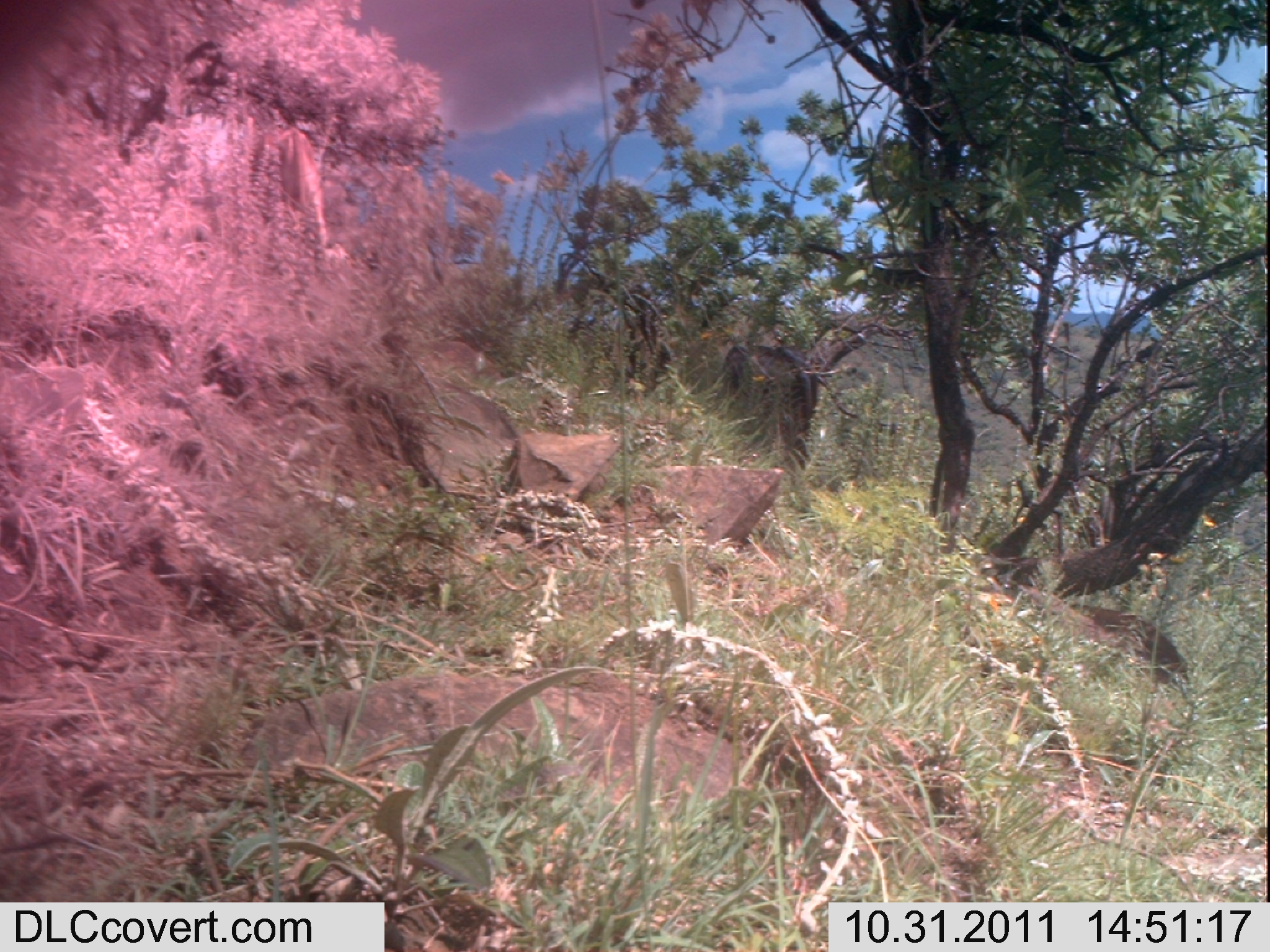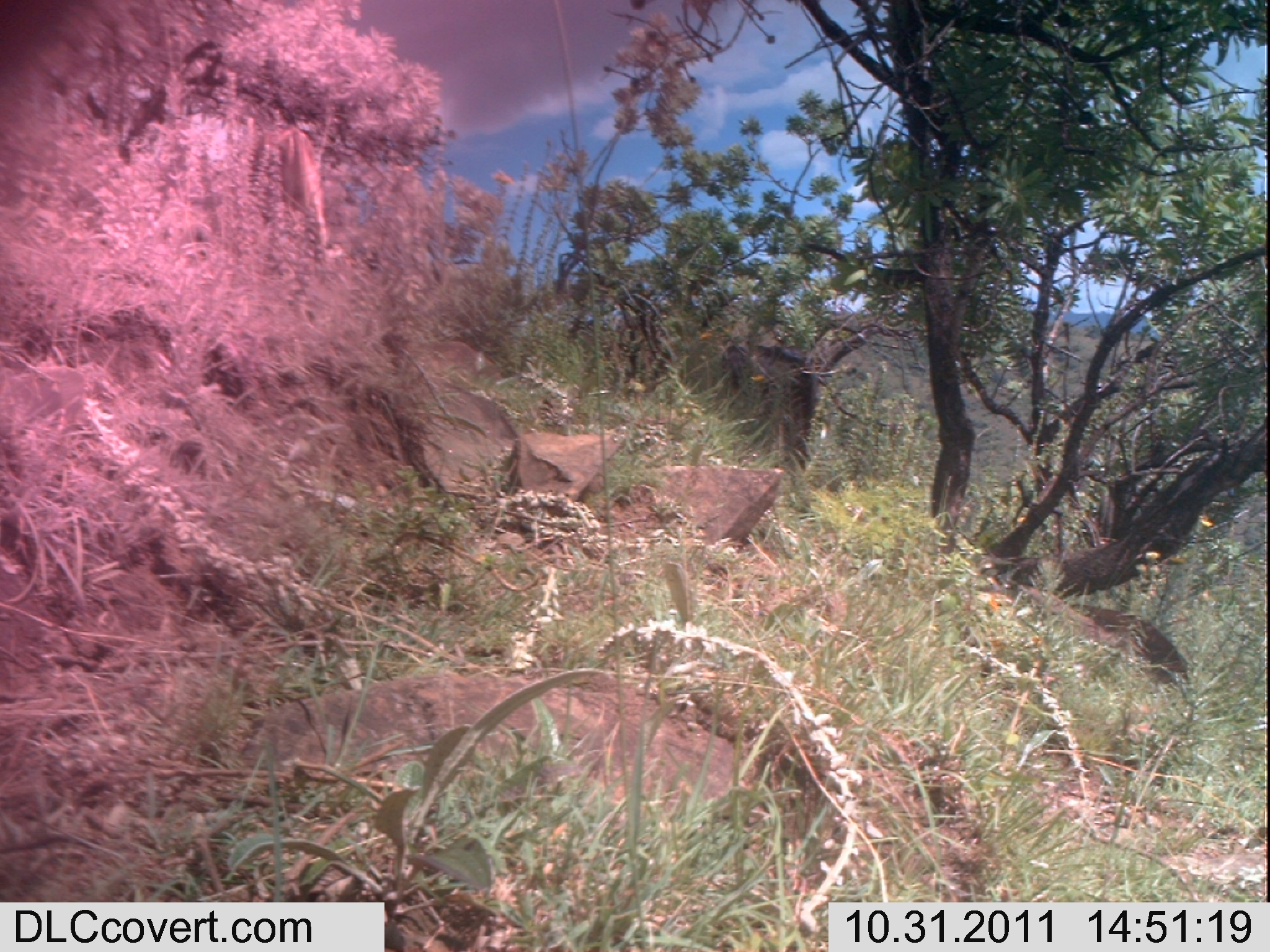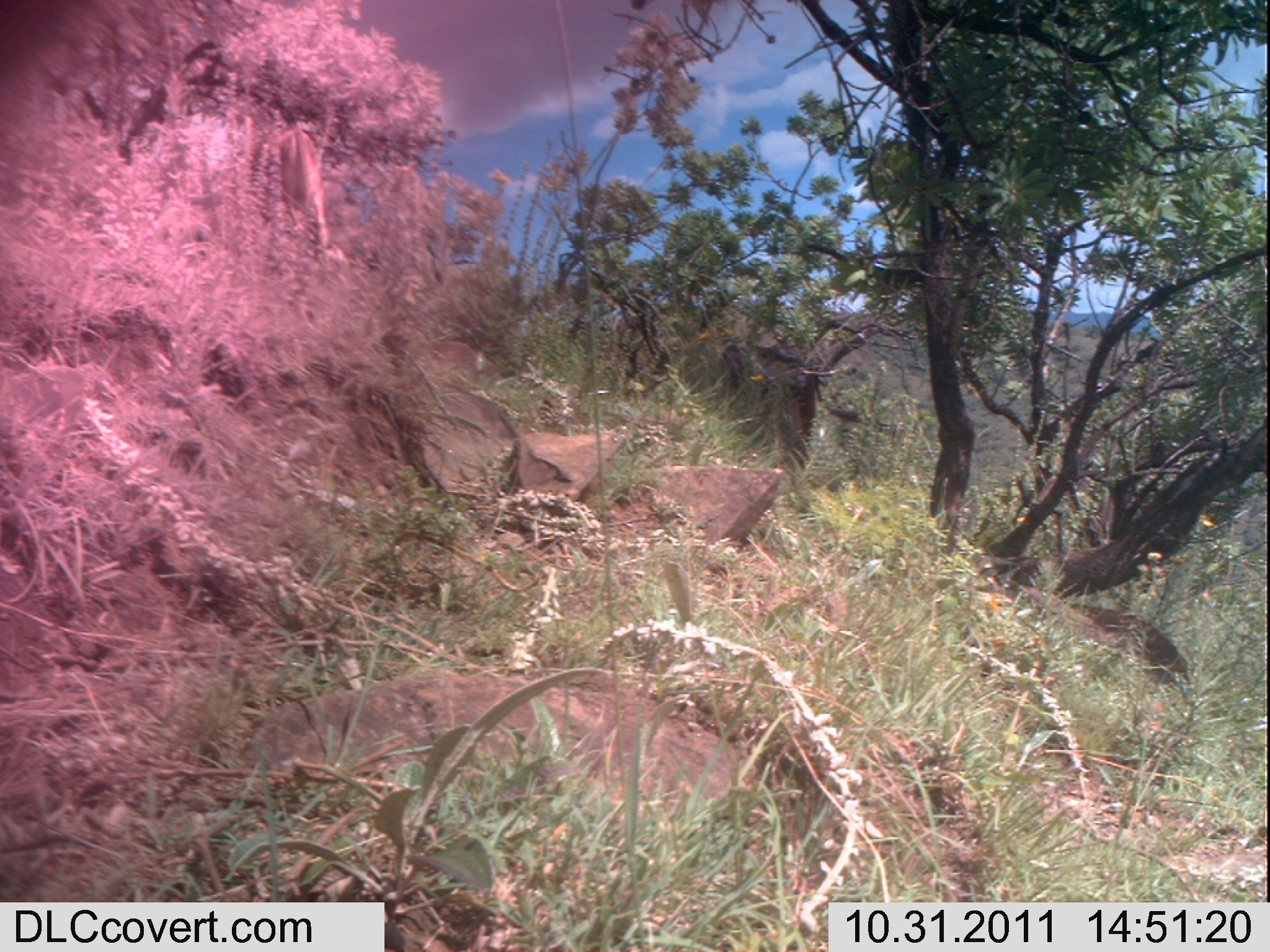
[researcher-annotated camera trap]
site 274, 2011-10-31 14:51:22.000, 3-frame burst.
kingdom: Animalia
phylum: Chordata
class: Mammalia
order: Artiodactyla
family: Bovidae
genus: Bos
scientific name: Bos taurus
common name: domestic cattle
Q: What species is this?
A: Bos taurus (domestic cattle).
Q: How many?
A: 2.